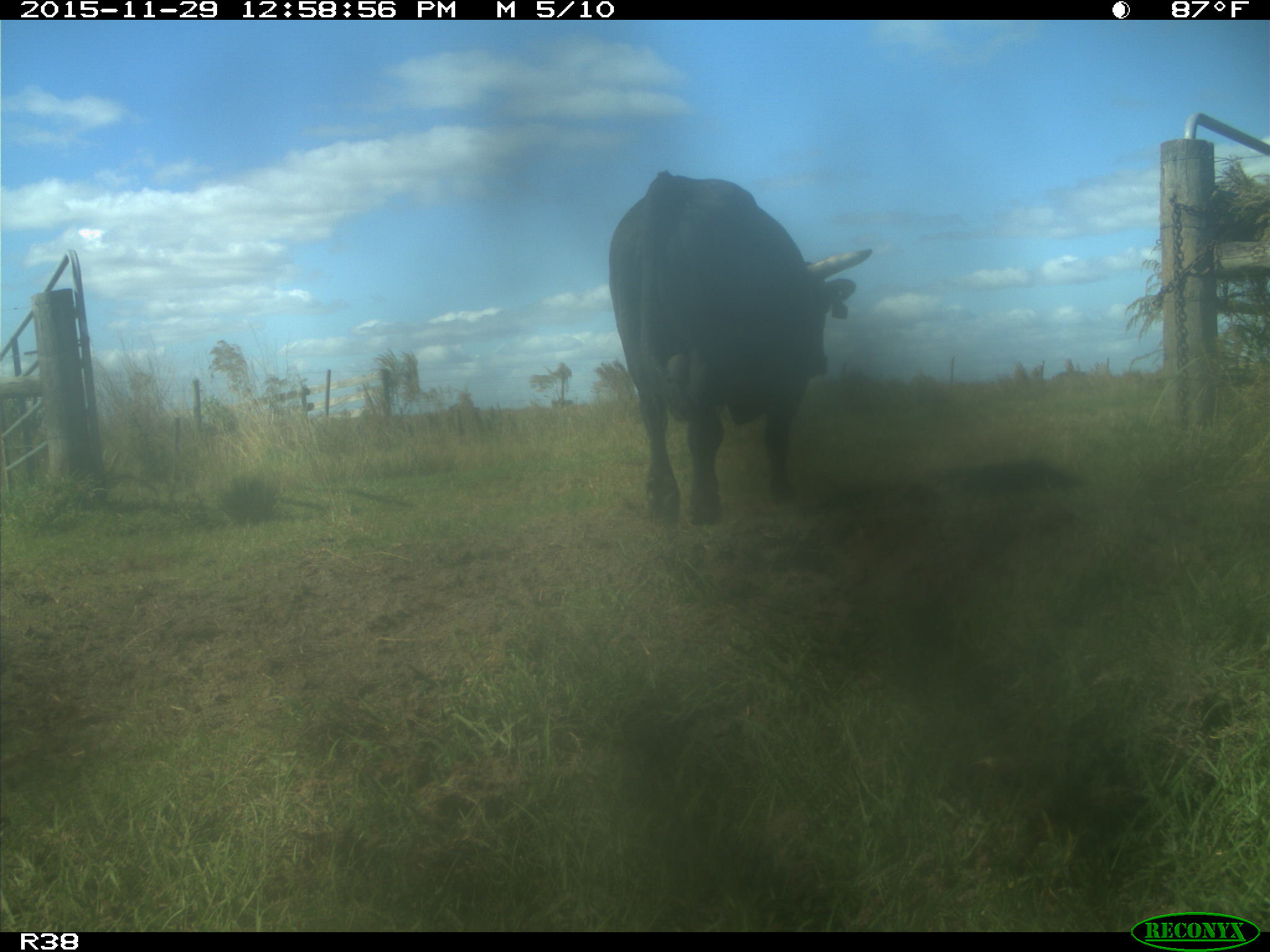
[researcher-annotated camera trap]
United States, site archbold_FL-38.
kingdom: Animalia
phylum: Chordata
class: Mammalia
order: Artiodactyla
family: Bovidae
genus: Bos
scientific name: Bos taurus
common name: domestic cow